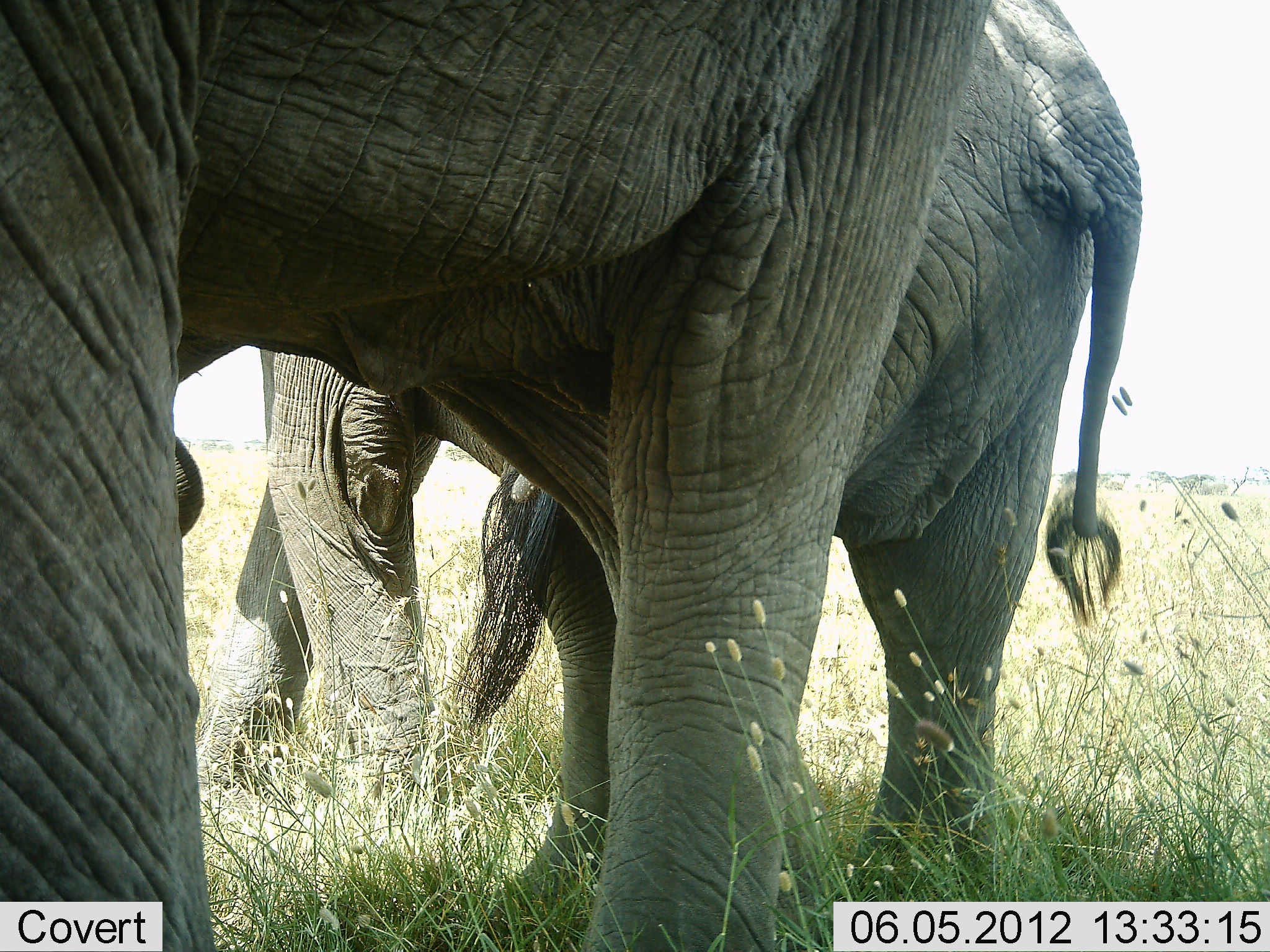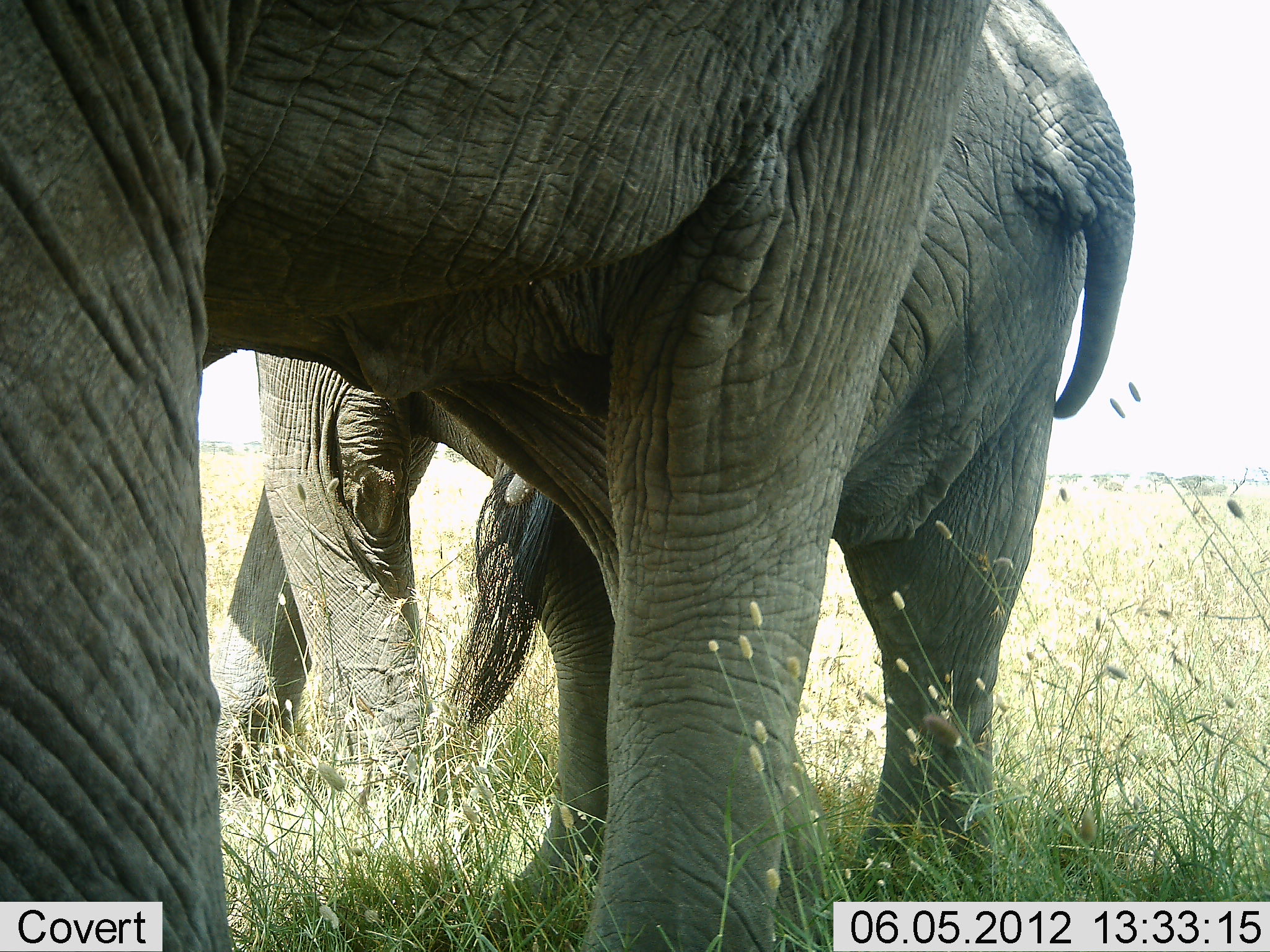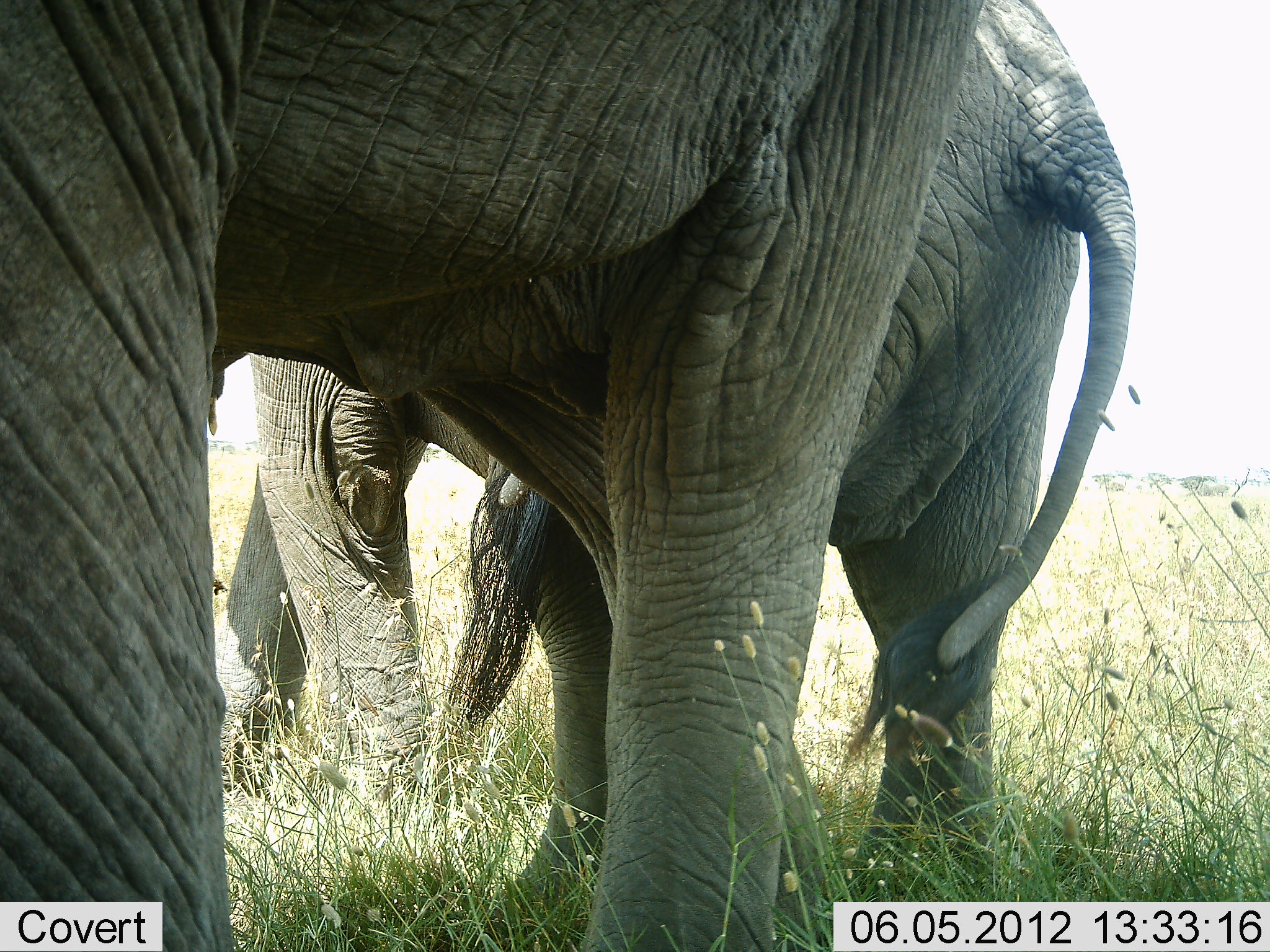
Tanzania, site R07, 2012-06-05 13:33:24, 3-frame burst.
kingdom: Animalia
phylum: Chordata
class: Mammalia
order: Proboscidea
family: Elephantidae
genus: Loxodonta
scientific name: Loxodonta africana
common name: african bush elephant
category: elephant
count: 2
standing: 100%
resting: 0%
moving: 0%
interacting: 0%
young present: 0%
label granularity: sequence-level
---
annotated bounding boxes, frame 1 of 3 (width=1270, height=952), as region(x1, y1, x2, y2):
animal: region(1, 1, 993, 952); region(198, 0, 1145, 913)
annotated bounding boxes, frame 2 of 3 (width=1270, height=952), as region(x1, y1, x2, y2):
animal: region(1, 1, 996, 952); region(211, 0, 1134, 952)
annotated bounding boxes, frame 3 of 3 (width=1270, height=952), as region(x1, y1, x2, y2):
animal: region(2, 0, 985, 950); region(237, 0, 1129, 901)